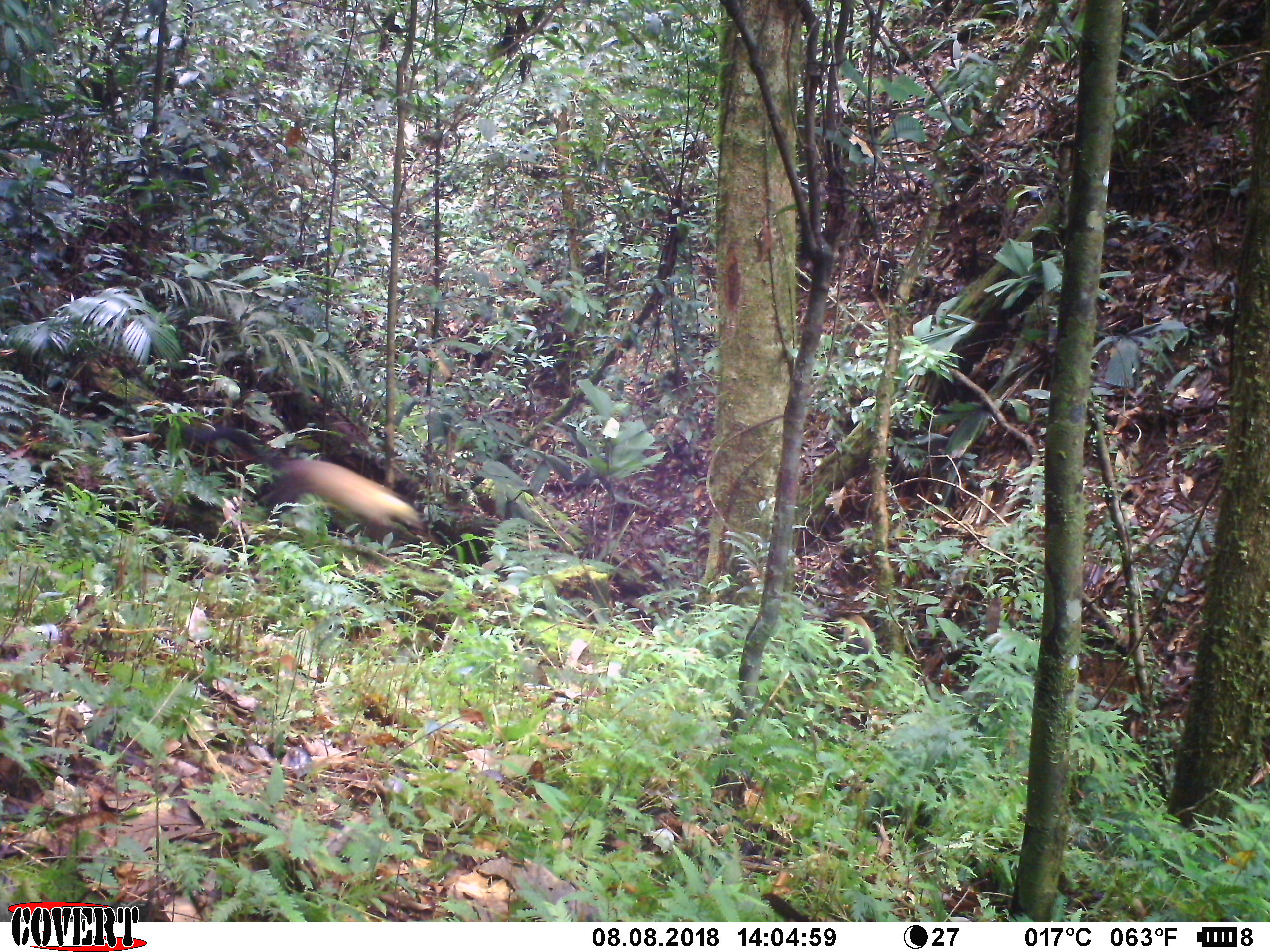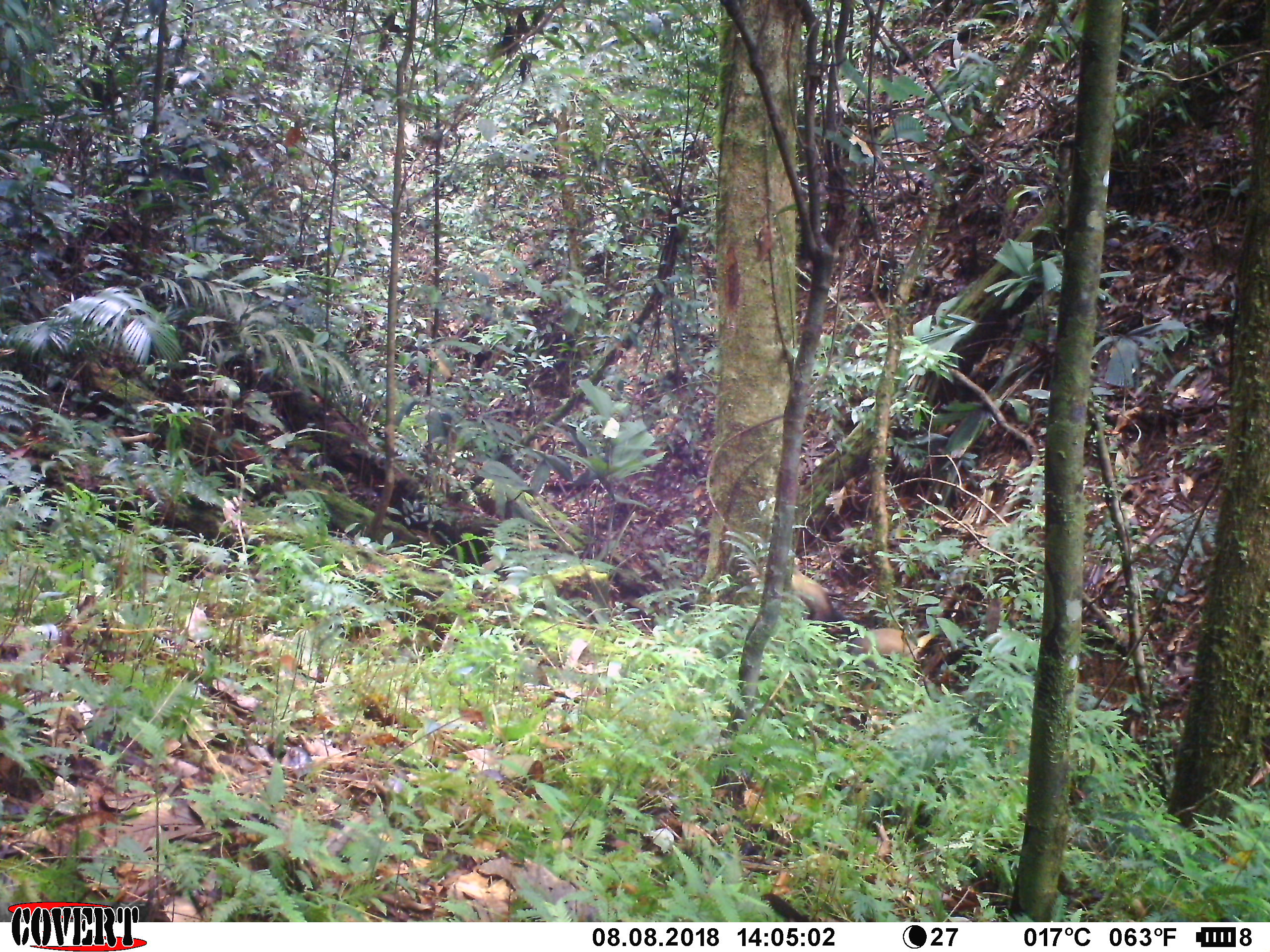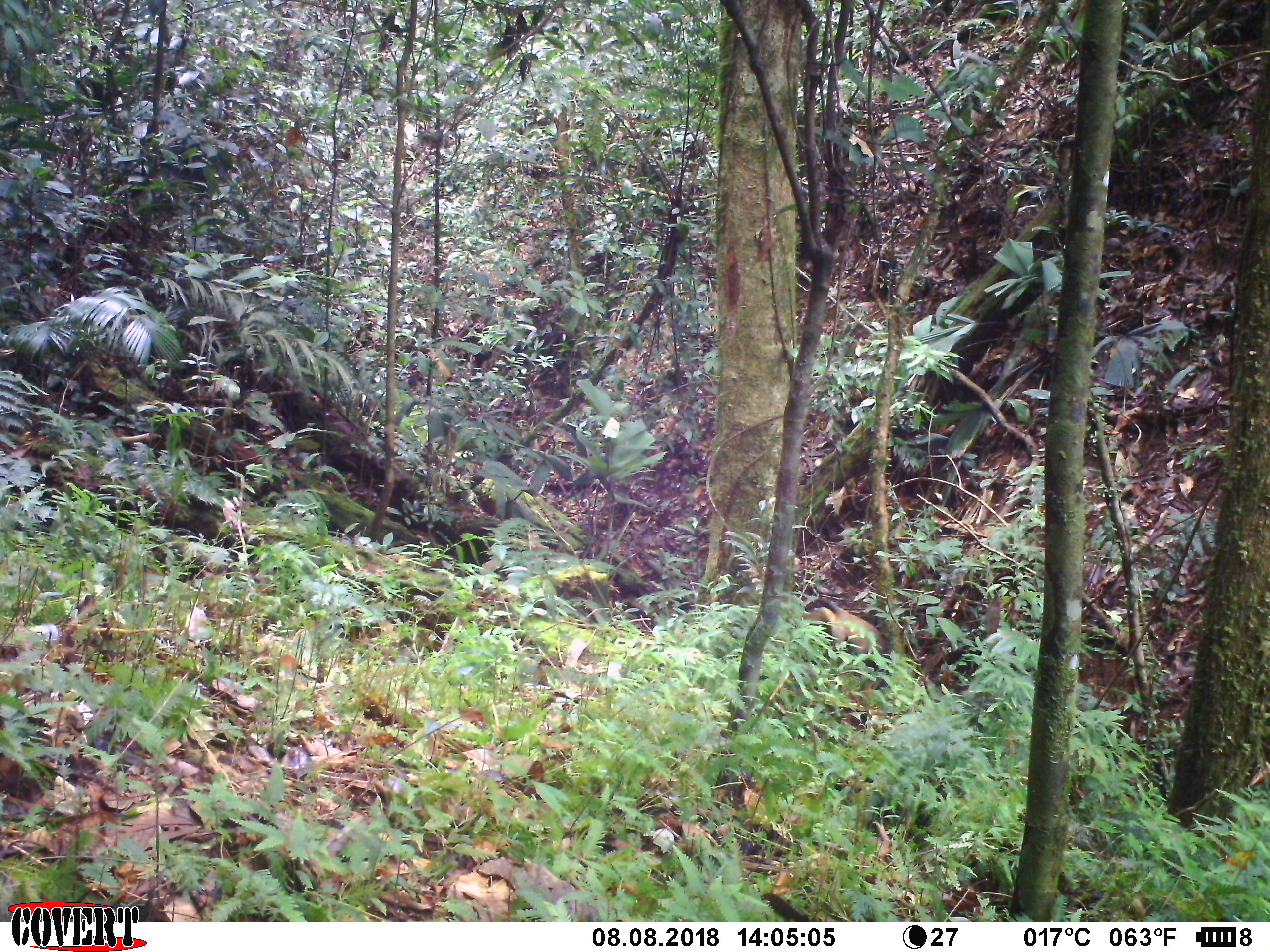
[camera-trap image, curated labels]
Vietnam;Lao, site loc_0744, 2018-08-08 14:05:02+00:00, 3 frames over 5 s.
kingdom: Animalia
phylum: Chordata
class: Mammalia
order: Carnivora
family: Mustelidae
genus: Martes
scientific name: Martes flavigula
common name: yellow-throated marten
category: yellow throated marten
Yellow throated marten (yellow-throated marten) (Martes flavigula). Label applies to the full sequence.